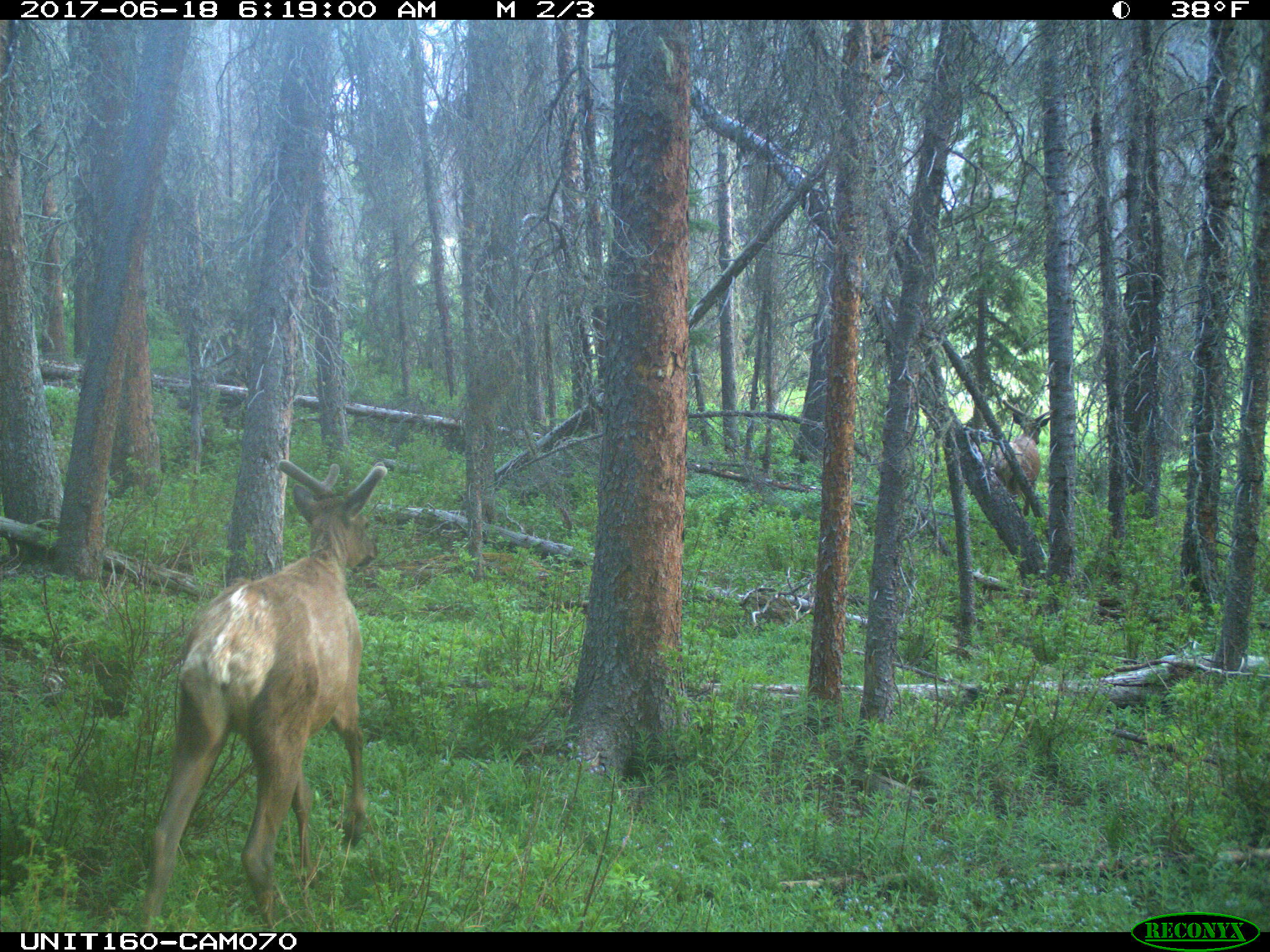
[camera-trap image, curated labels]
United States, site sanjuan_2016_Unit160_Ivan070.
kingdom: Animalia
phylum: Chordata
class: Mammalia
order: Artiodactyla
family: Cervidae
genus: Cervus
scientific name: Cervus elaphus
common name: red deer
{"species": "Cervus elaphus (red deer)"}